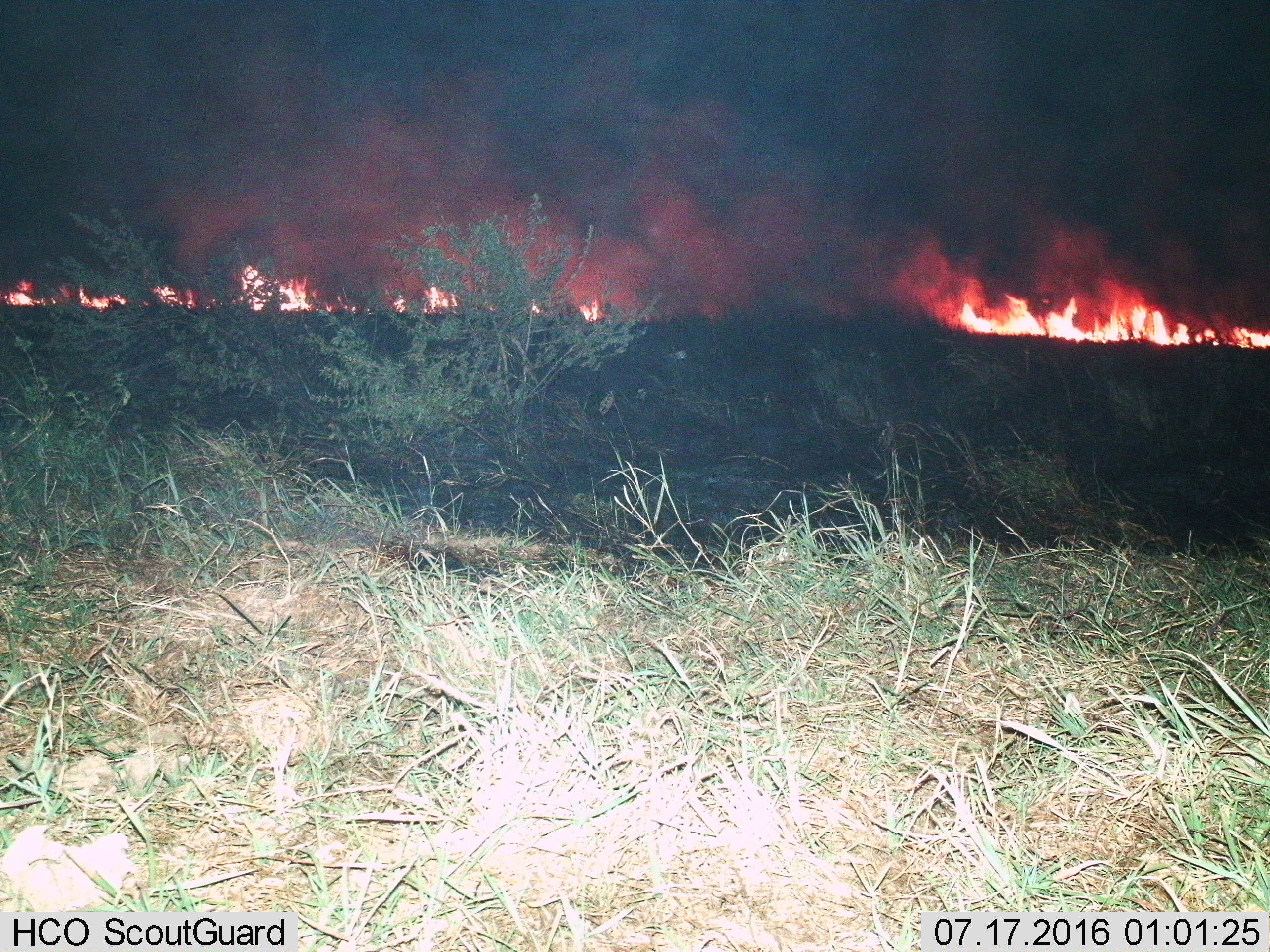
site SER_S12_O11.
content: unidentified animal